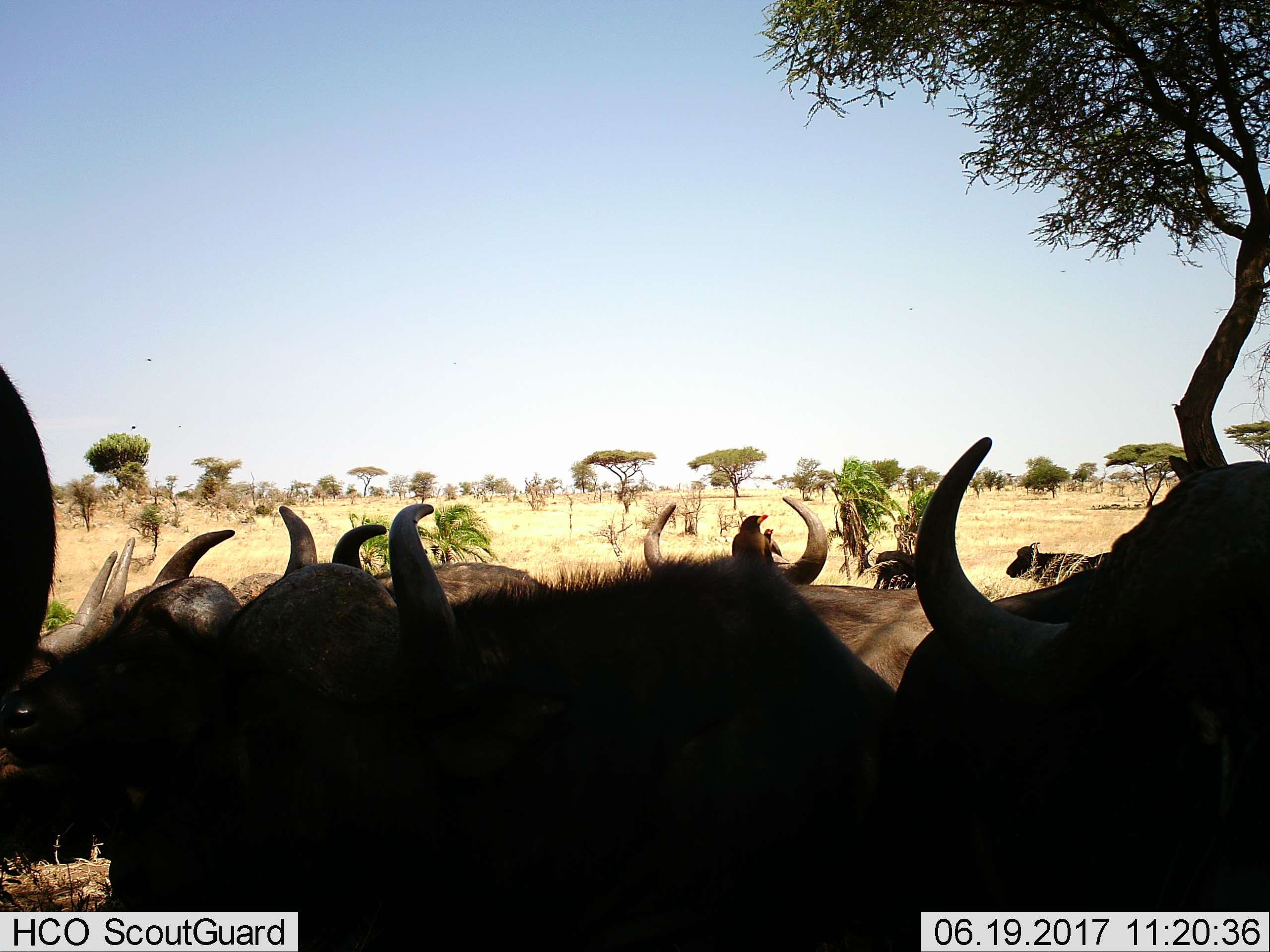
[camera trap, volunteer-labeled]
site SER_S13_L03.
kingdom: Animalia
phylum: Chordata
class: Aves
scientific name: Aves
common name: bird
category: birdother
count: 2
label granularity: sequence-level